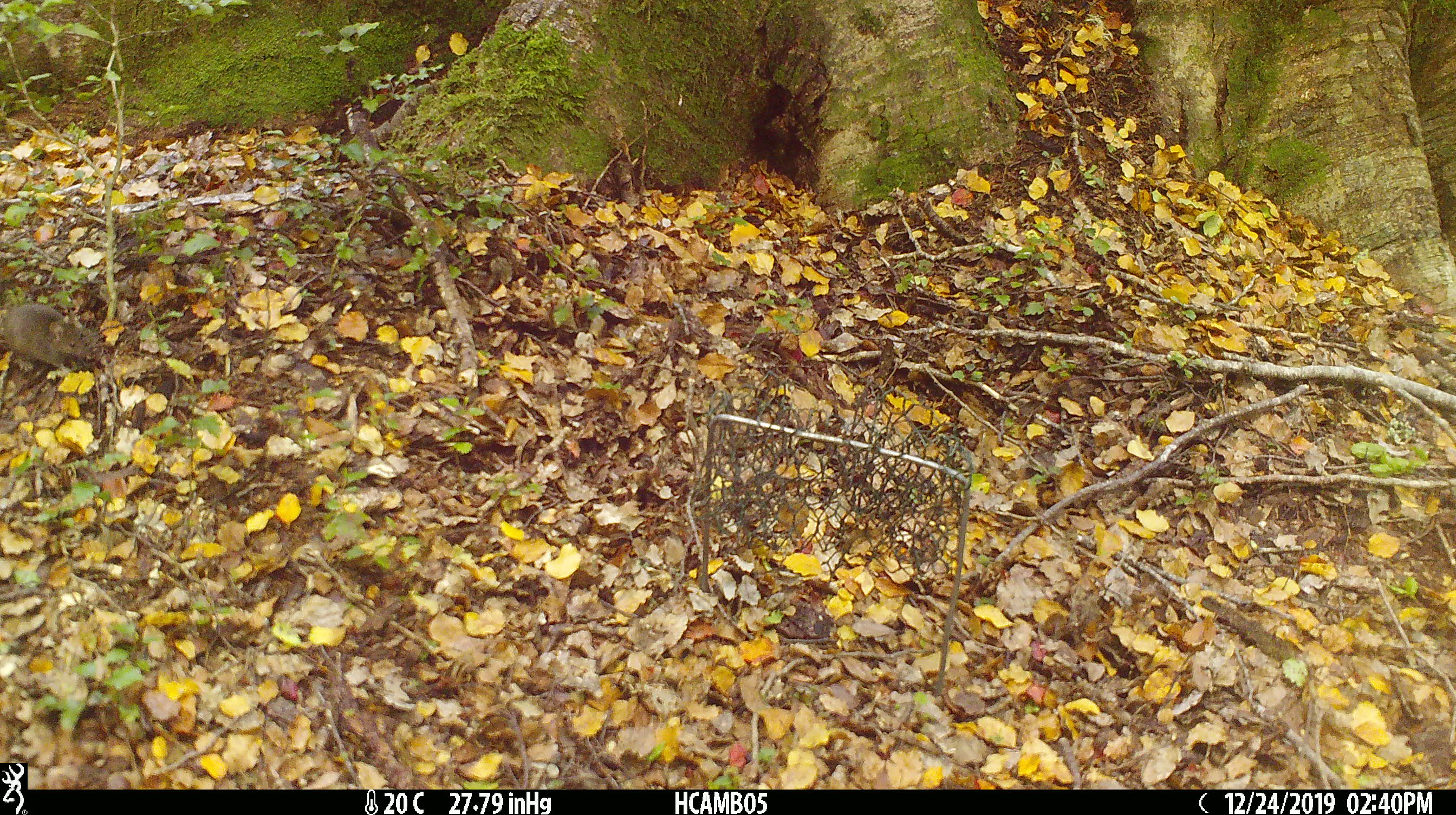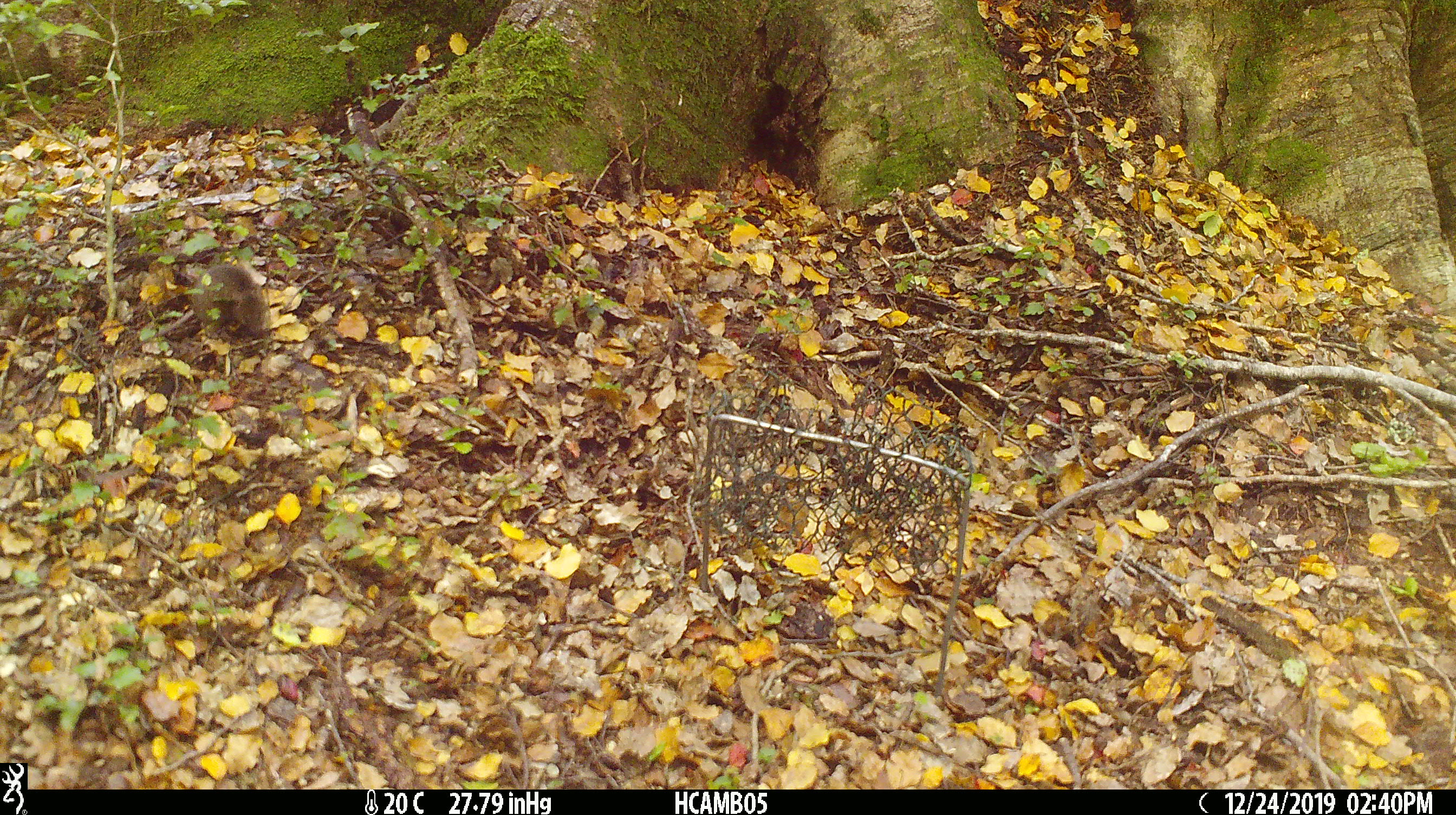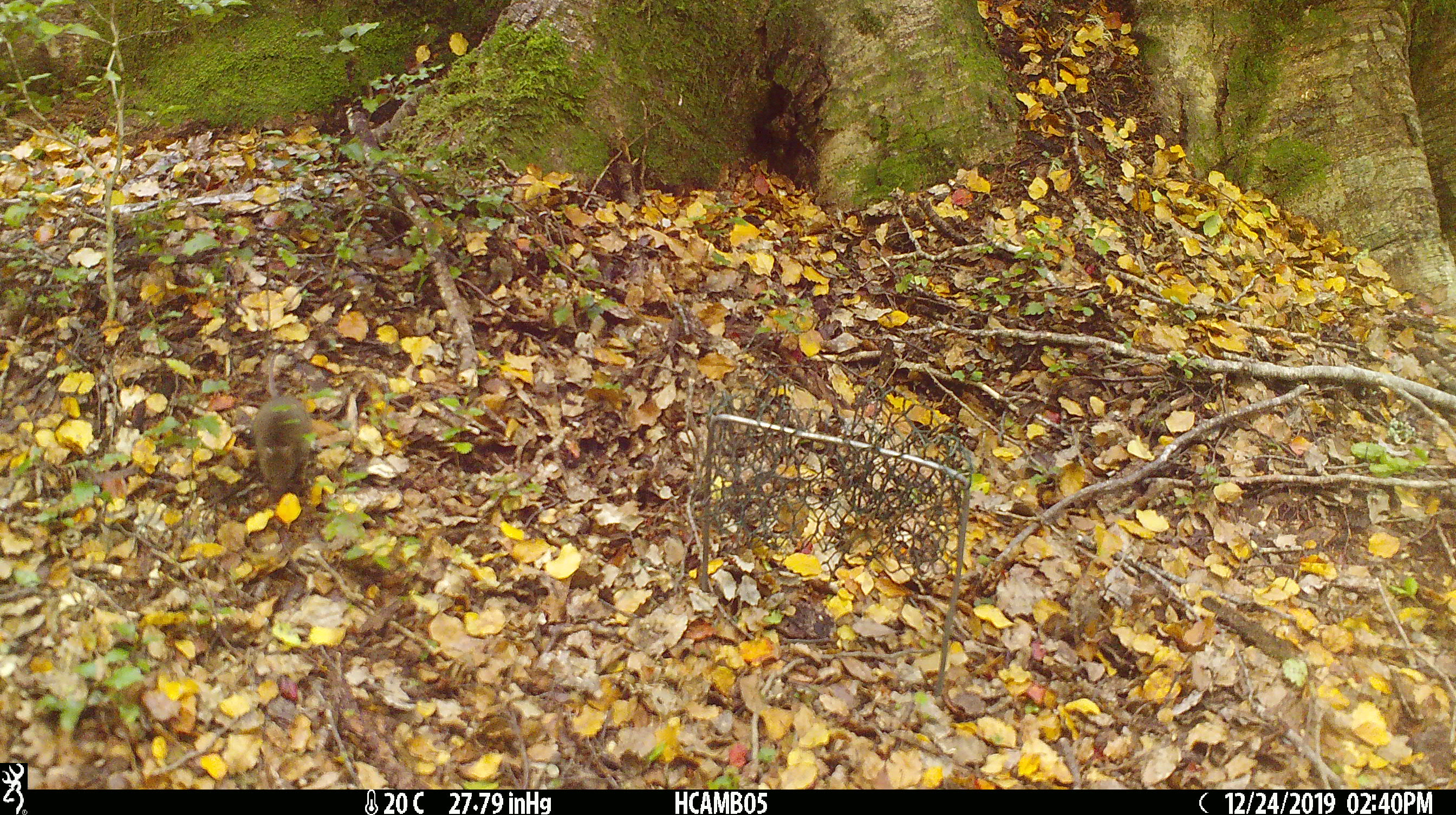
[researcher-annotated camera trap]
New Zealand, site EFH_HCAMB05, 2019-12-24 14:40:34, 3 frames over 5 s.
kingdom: Animalia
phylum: Chordata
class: Mammalia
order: Rodentia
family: Muridae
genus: Mus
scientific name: Mus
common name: mouse